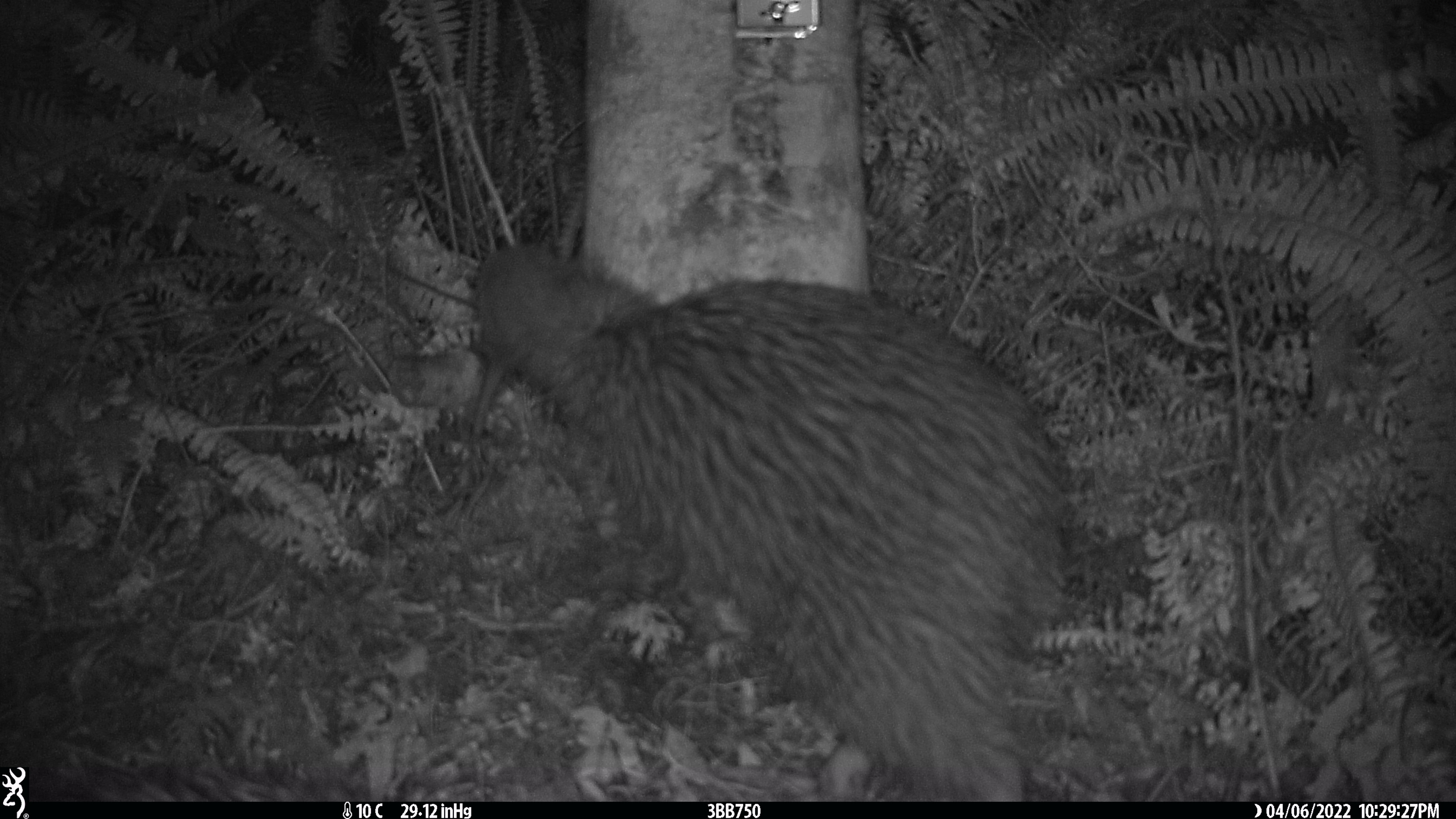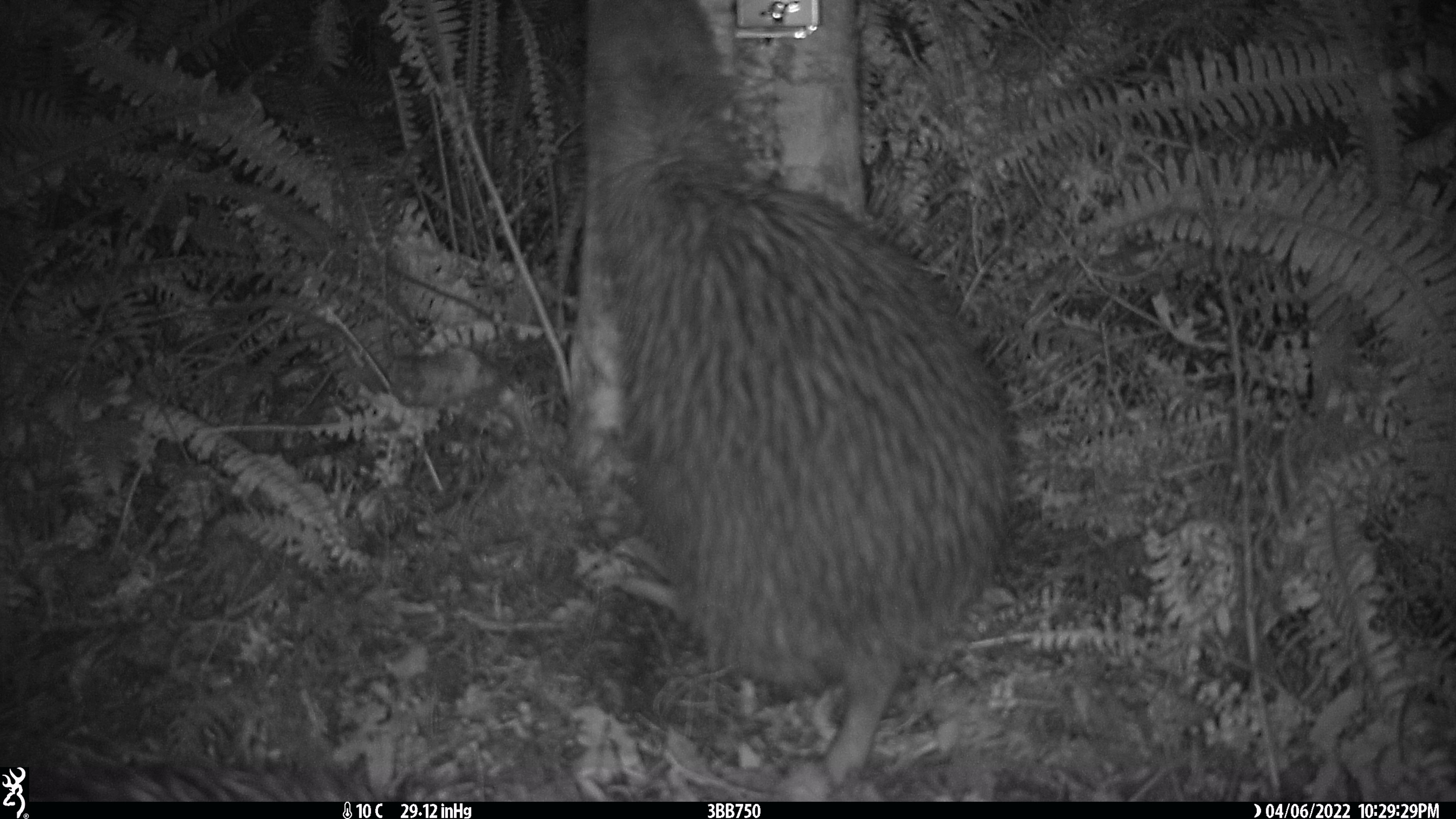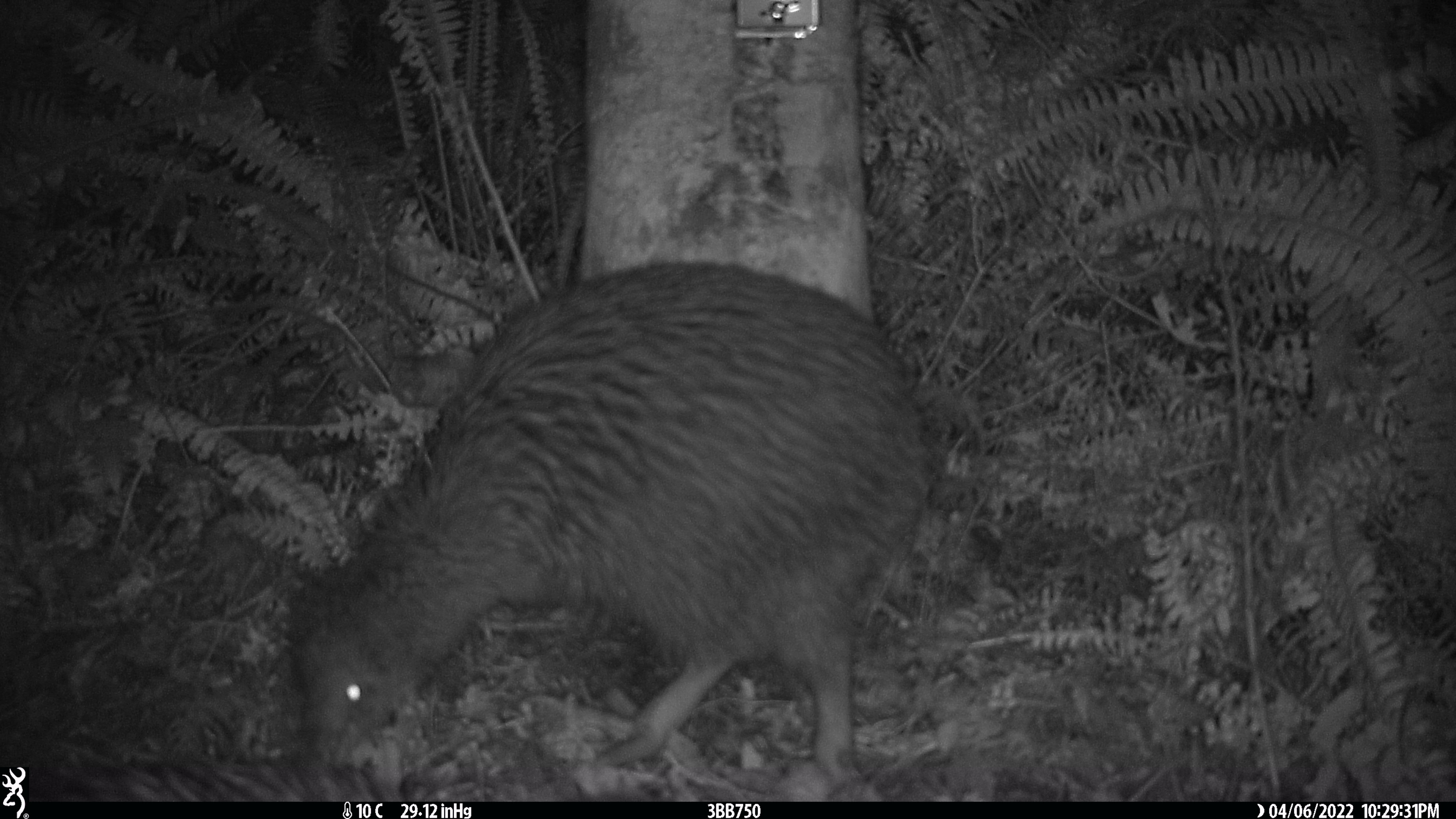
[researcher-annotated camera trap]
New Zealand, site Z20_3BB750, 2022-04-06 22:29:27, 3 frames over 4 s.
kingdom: Animalia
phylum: Chordata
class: Aves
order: Apterygiformes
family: Apterygidae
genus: Apteryx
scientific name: Apteryx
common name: kiwi